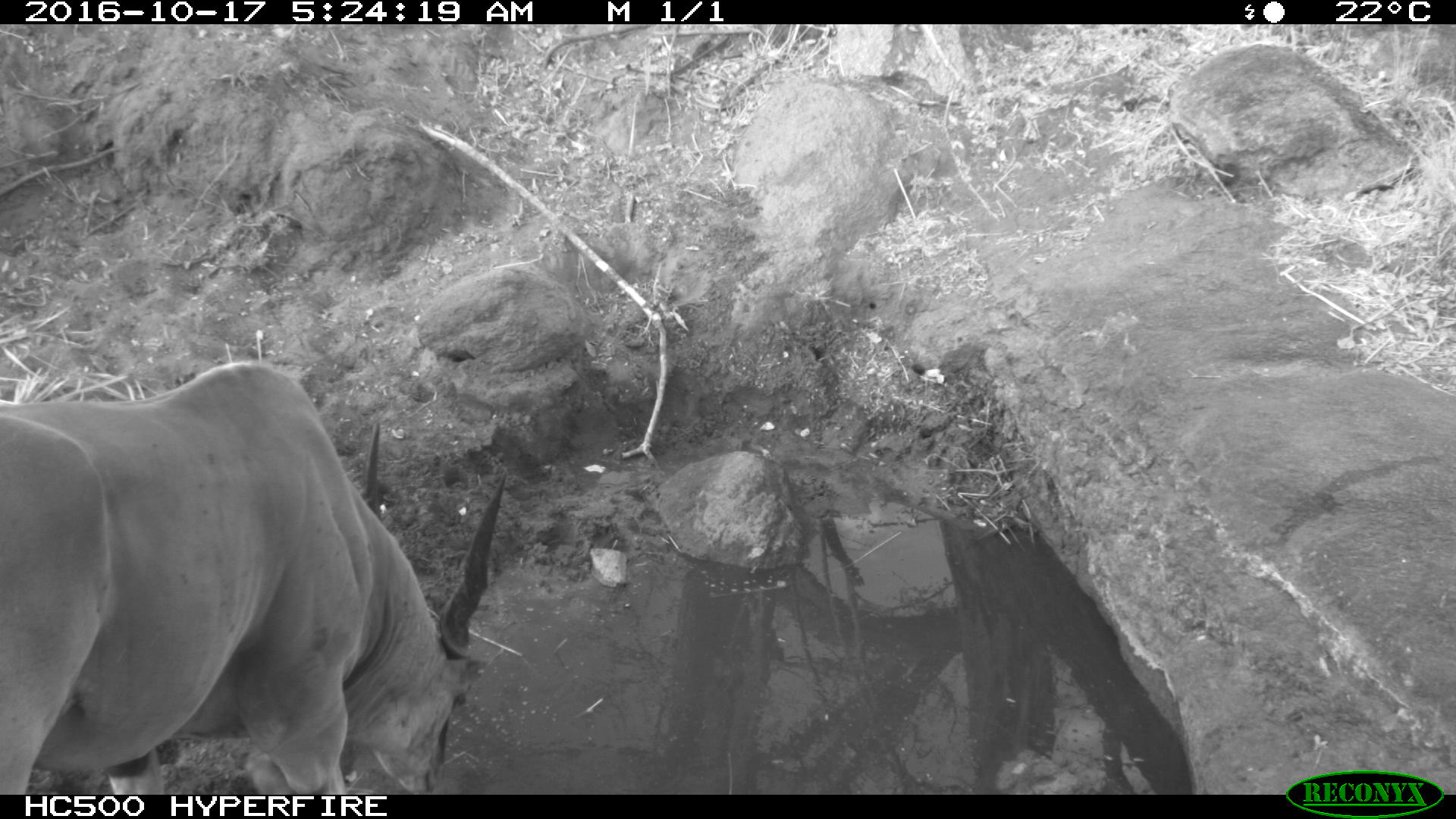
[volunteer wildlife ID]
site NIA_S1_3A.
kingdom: Animalia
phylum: Chordata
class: Mammalia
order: Artiodactyla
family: Bovidae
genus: Tragelaphus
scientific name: Tragelaphus oryx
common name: eland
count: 1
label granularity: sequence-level